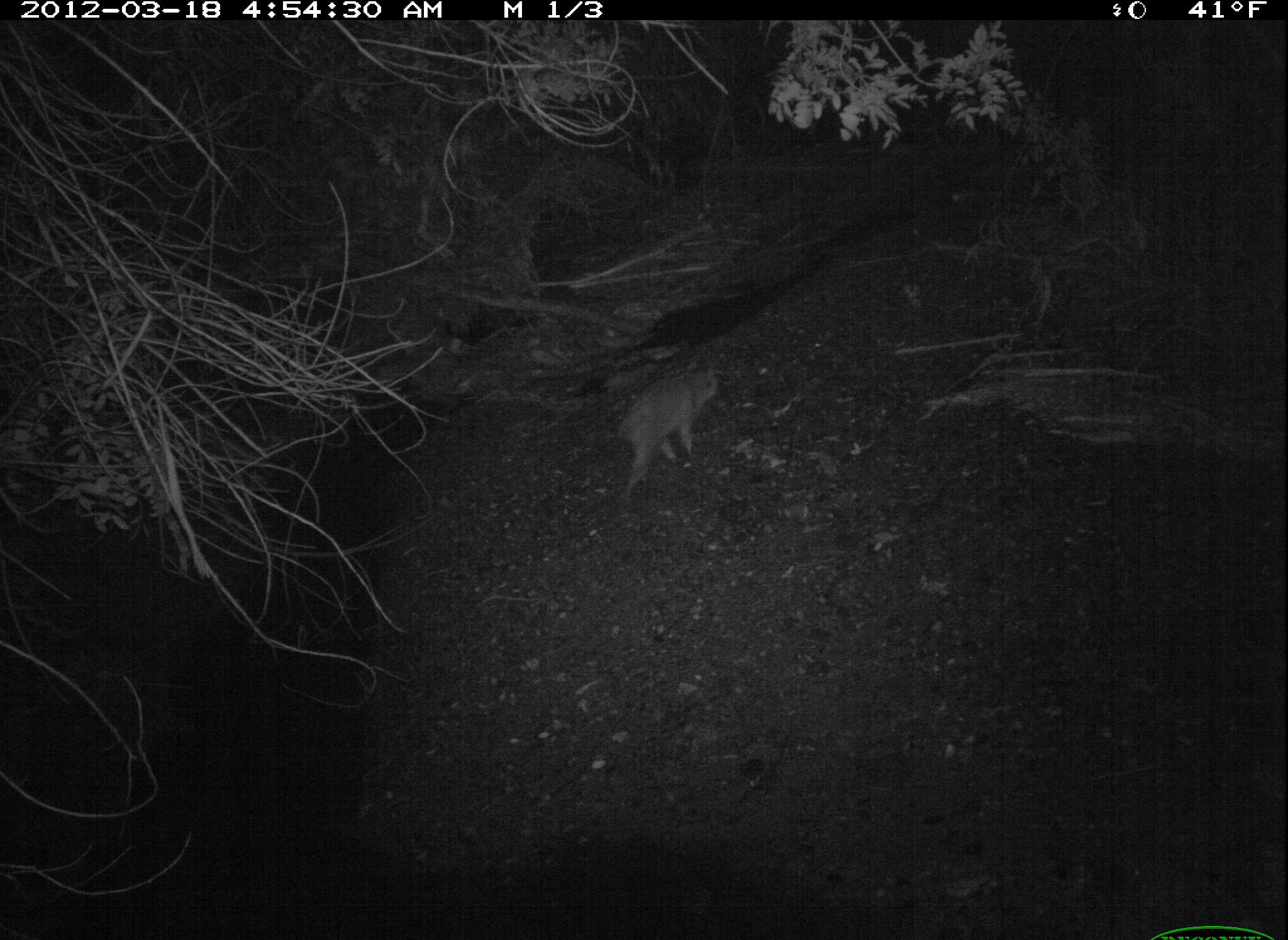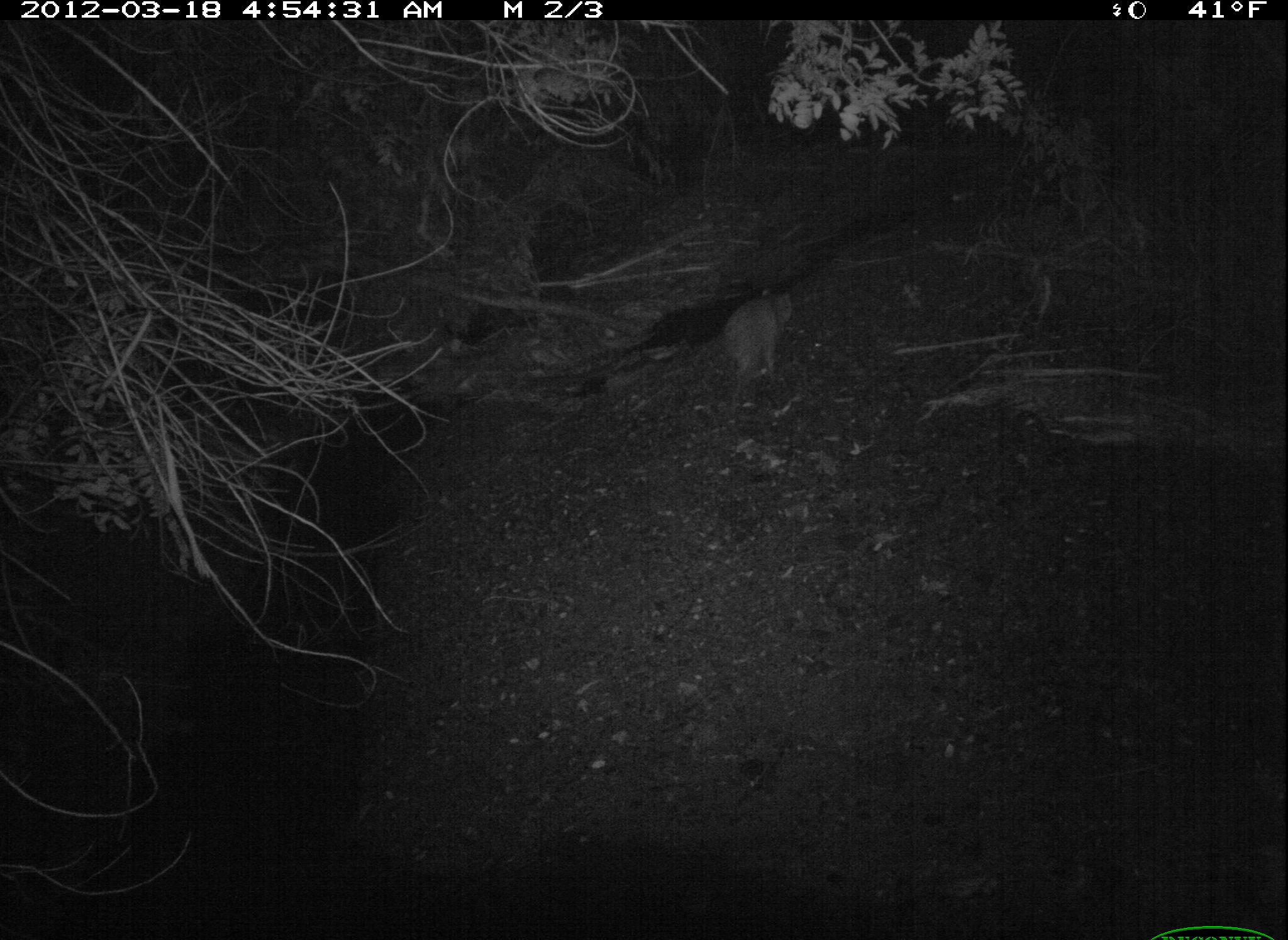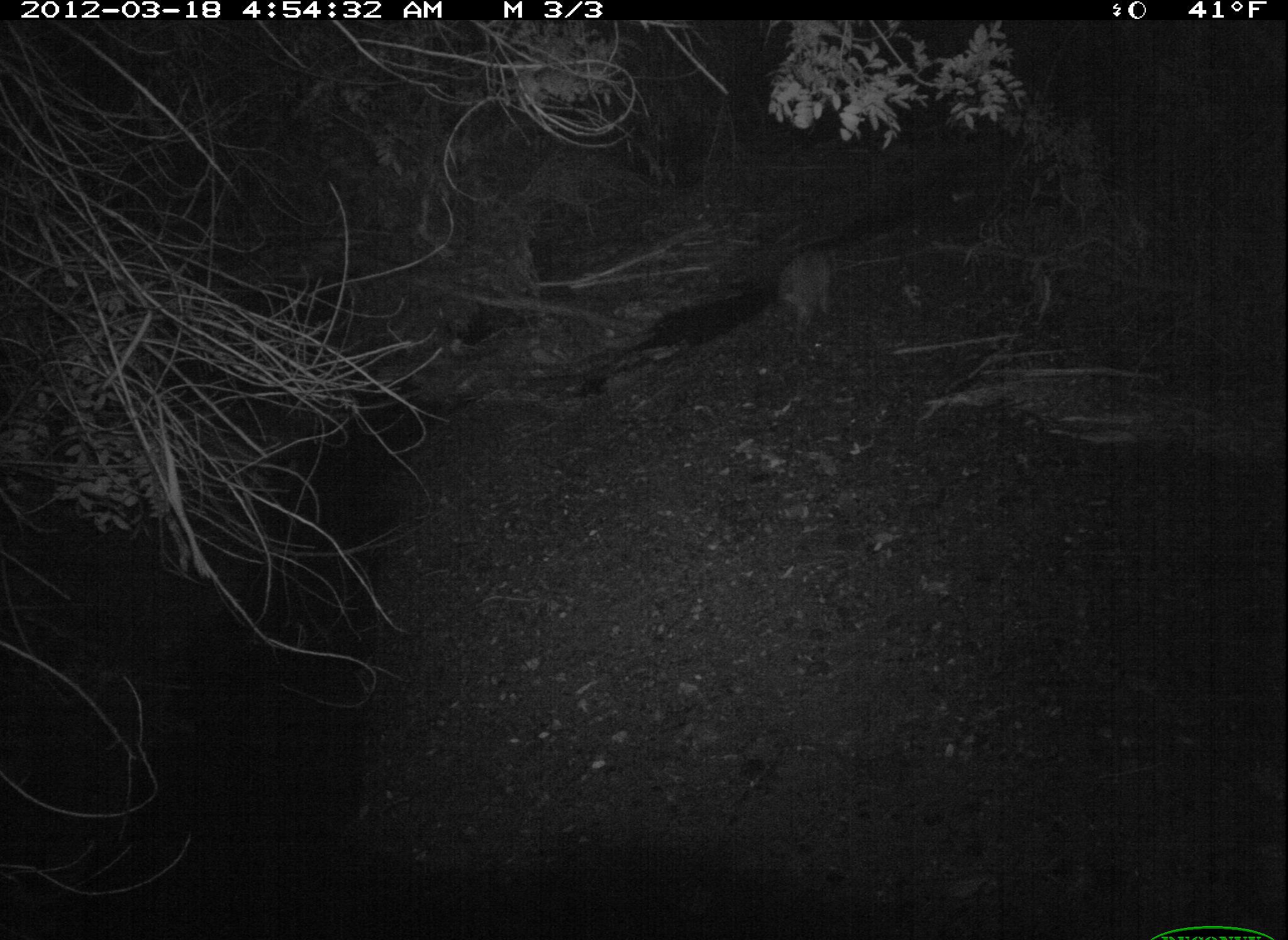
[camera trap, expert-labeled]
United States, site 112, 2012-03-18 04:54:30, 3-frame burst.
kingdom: Animalia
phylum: Chordata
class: Mammalia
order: Carnivora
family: Procyonidae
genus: Procyon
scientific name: Procyon lotor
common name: raccoon